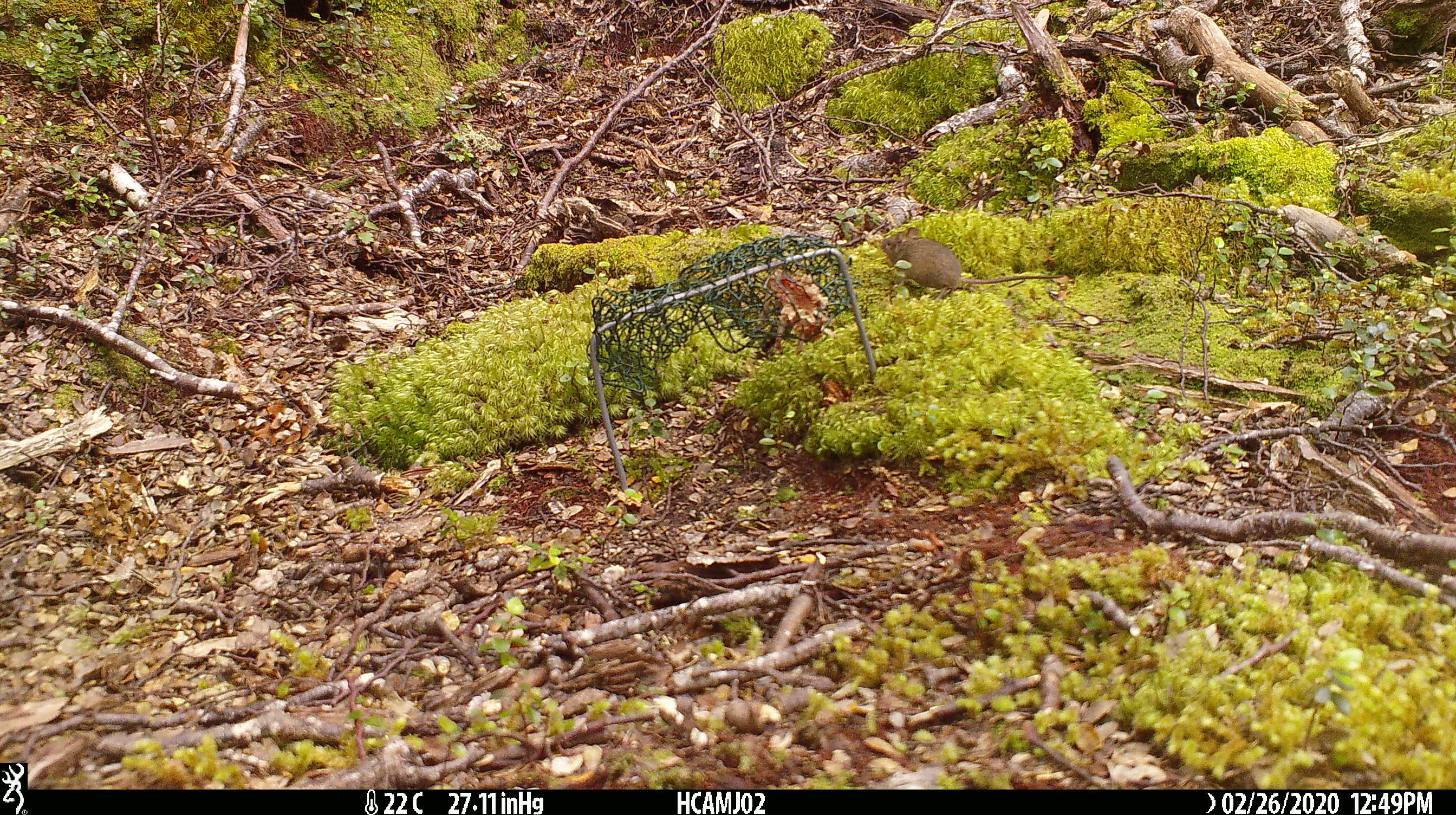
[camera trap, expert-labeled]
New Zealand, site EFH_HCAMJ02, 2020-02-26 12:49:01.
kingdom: Animalia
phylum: Chordata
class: Mammalia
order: Rodentia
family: Muridae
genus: Mus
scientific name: Mus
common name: mouse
Mouse (Mus).